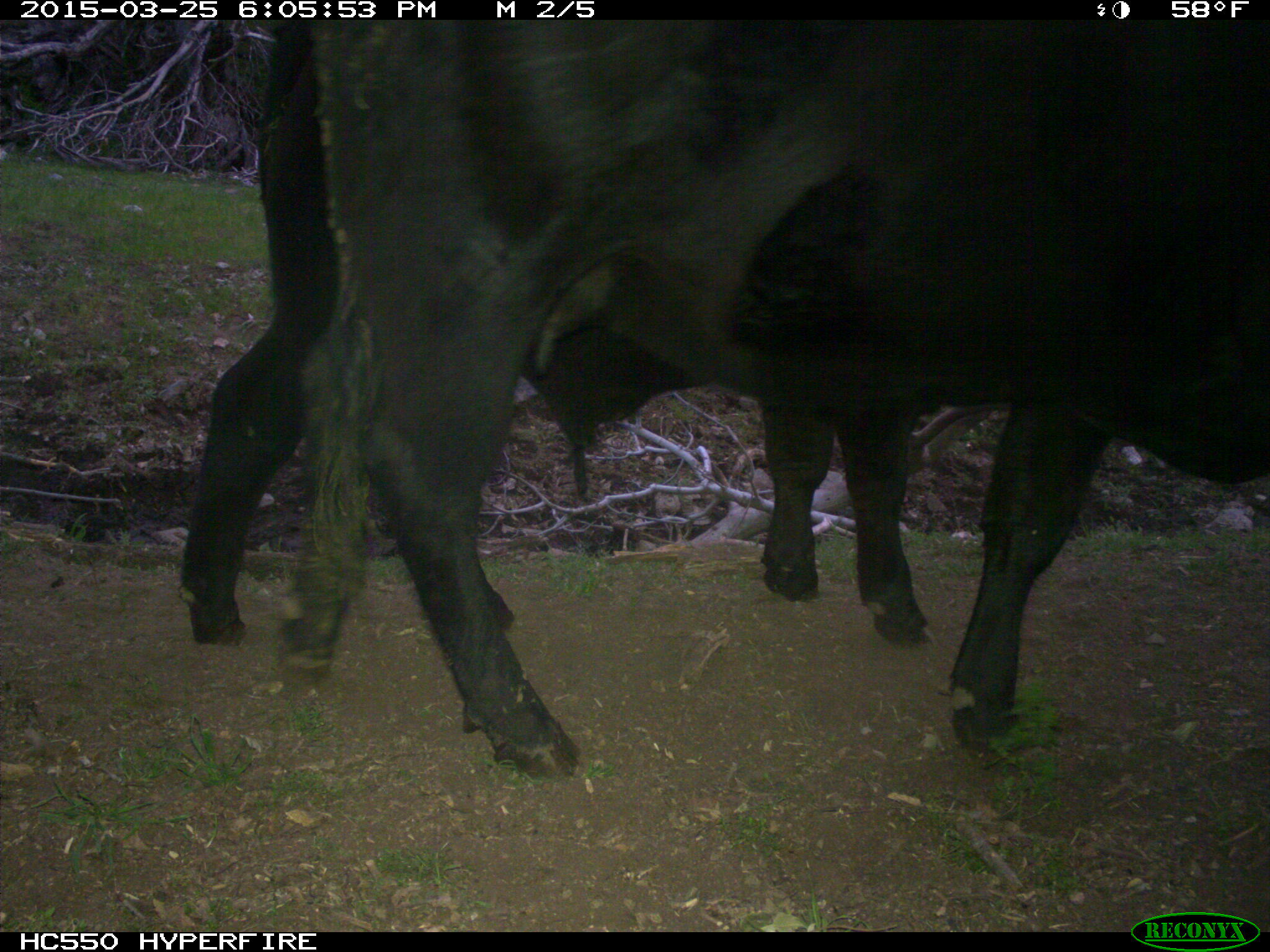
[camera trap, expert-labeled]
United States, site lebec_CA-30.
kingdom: Animalia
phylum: Chordata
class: Mammalia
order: Artiodactyla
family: Bovidae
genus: Bos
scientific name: Bos taurus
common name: domestic cow